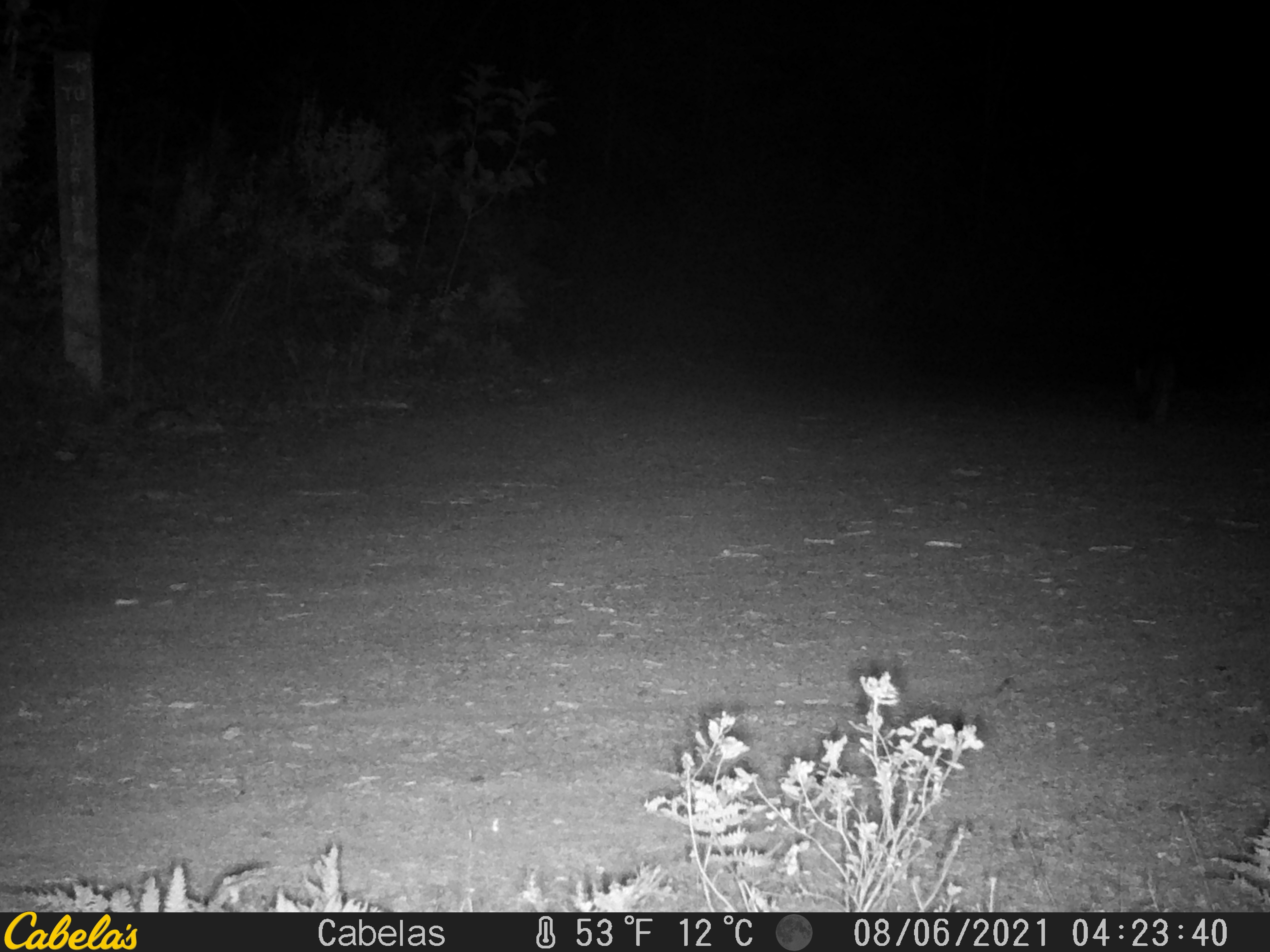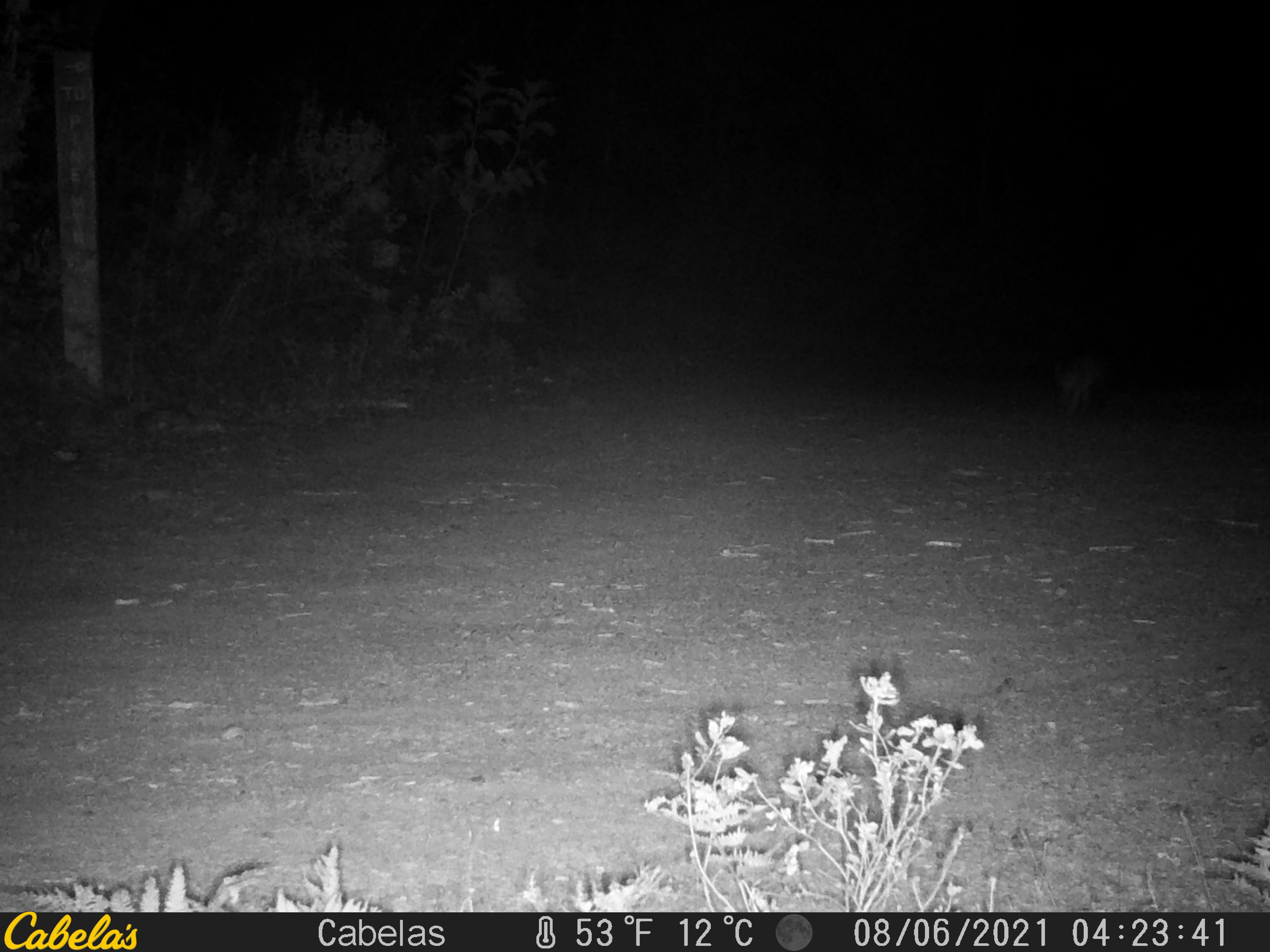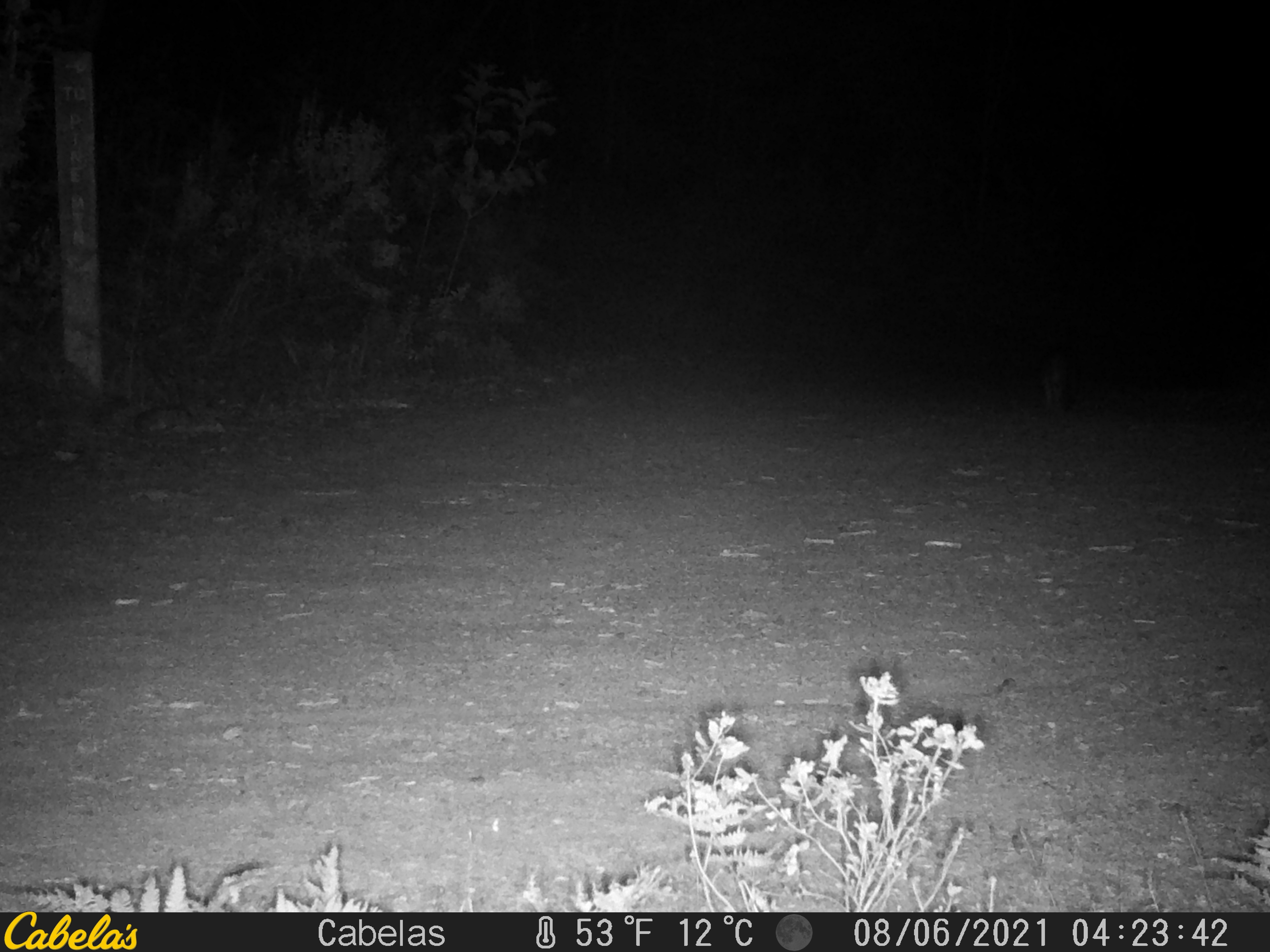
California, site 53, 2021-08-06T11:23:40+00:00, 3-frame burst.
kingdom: Animalia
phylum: Chordata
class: Mammalia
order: Carnivora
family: Canidae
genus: Urocyon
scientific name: Urocyon cinereoargenteus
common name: gray fox